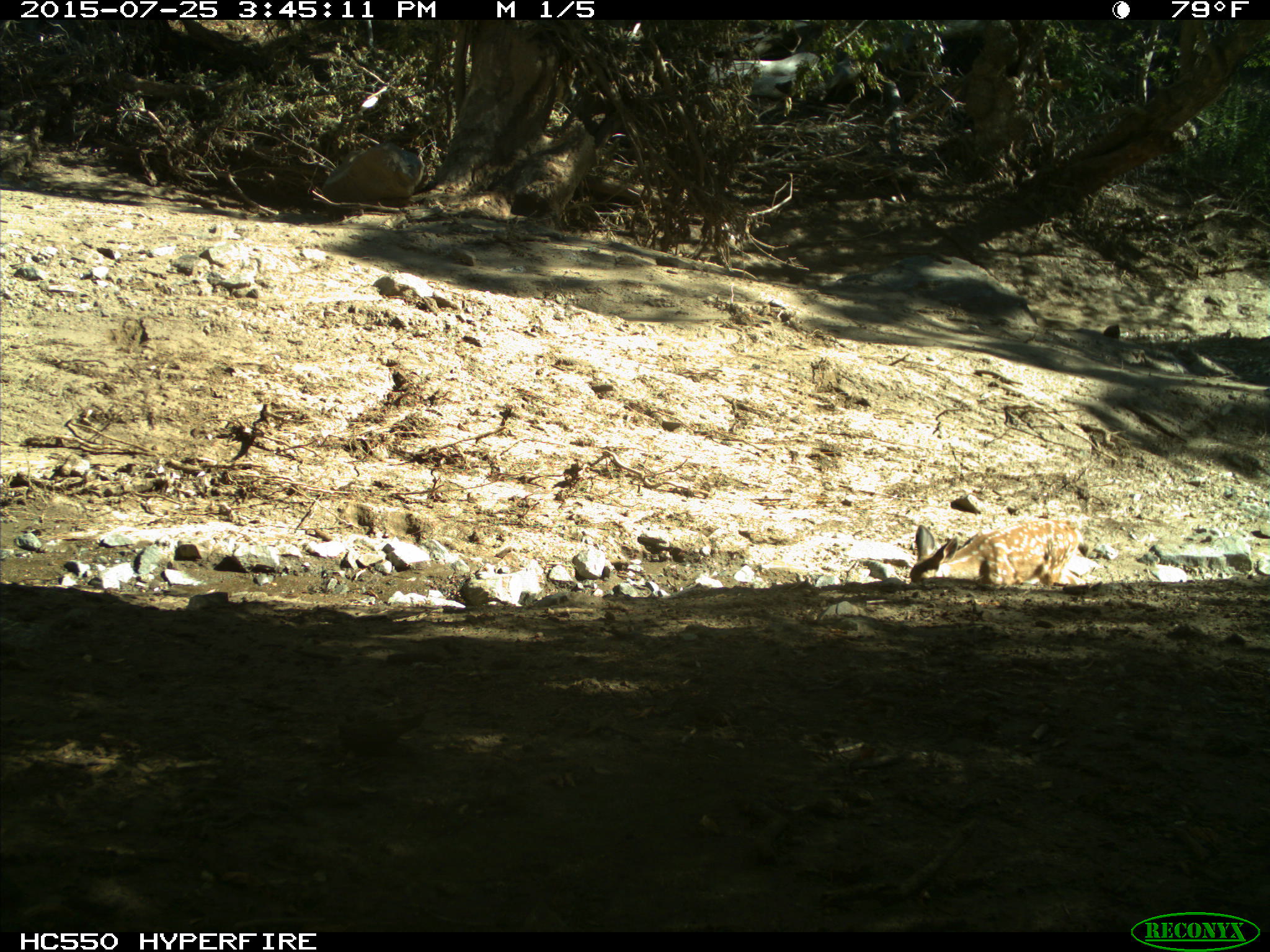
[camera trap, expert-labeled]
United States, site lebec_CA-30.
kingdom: Animalia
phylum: Chordata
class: Mammalia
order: Artiodactyla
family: Cervidae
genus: Odocoileus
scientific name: Odocoileus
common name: deer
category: unidentified deer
Unidentified deer (deer) (Odocoileus).